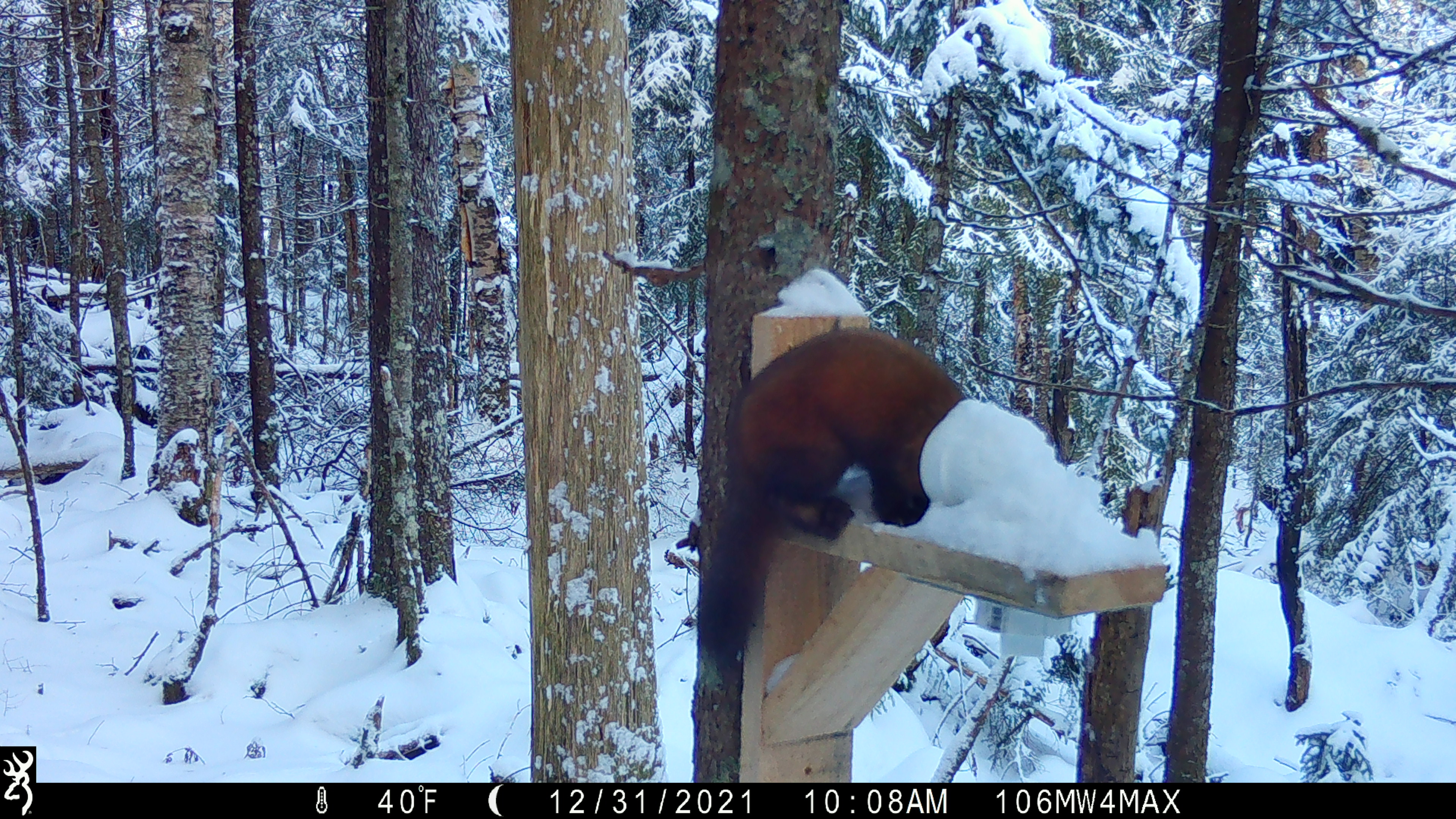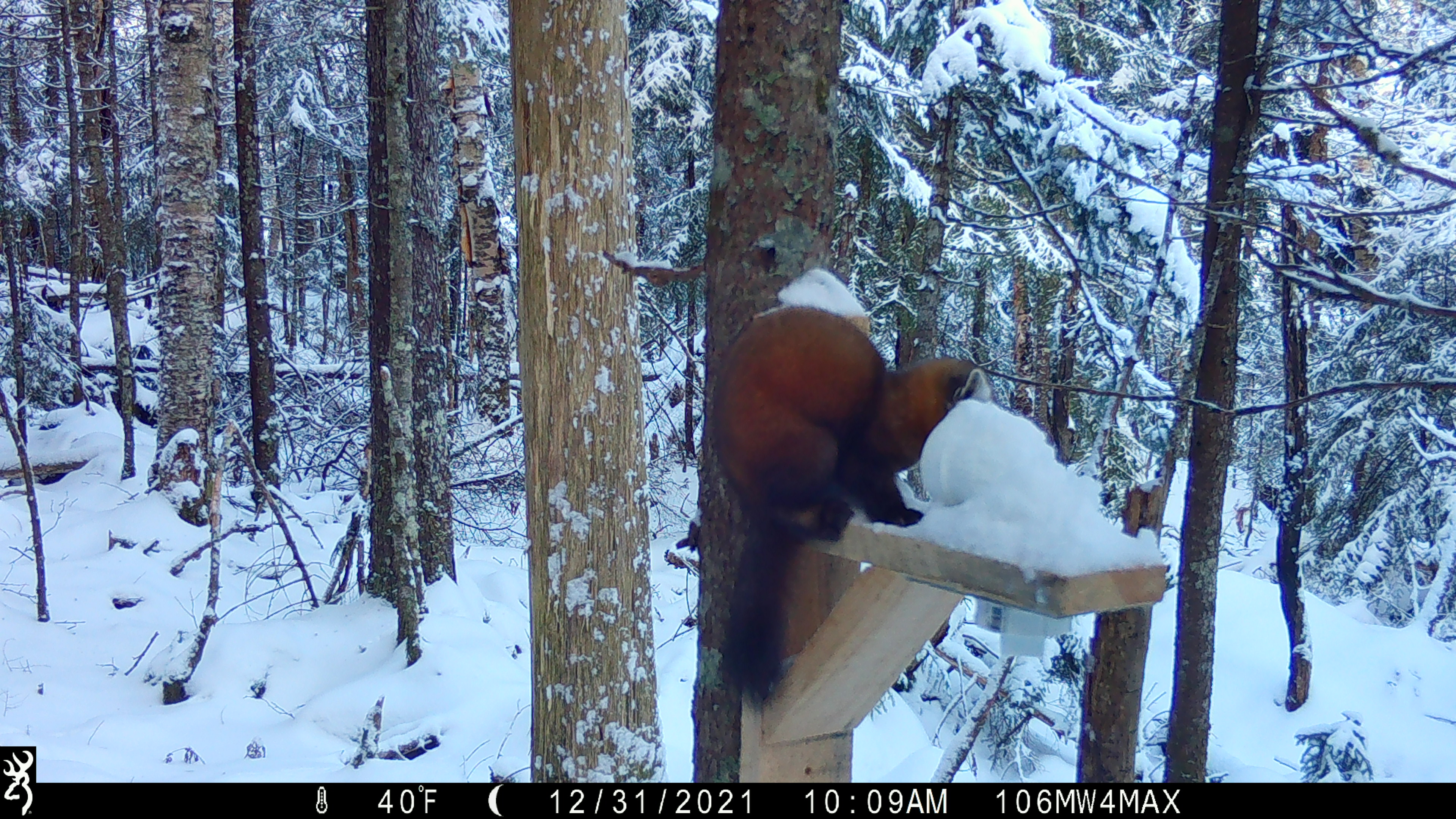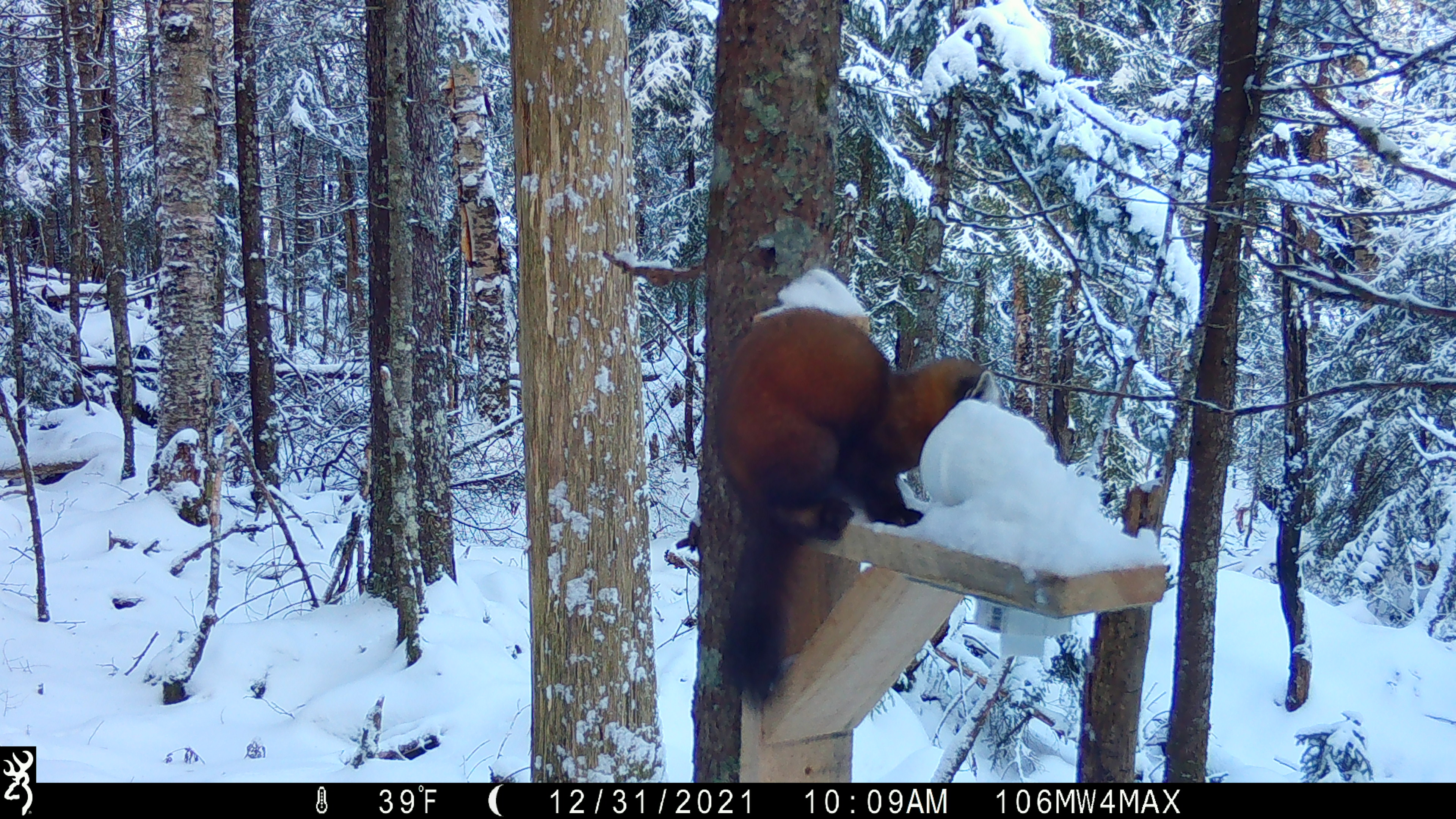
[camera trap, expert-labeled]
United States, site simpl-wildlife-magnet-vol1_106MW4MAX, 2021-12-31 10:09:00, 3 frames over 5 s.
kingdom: Animalia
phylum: Chordata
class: Mammalia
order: Carnivora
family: Mustelidae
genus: Martes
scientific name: Martes americana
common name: american marten